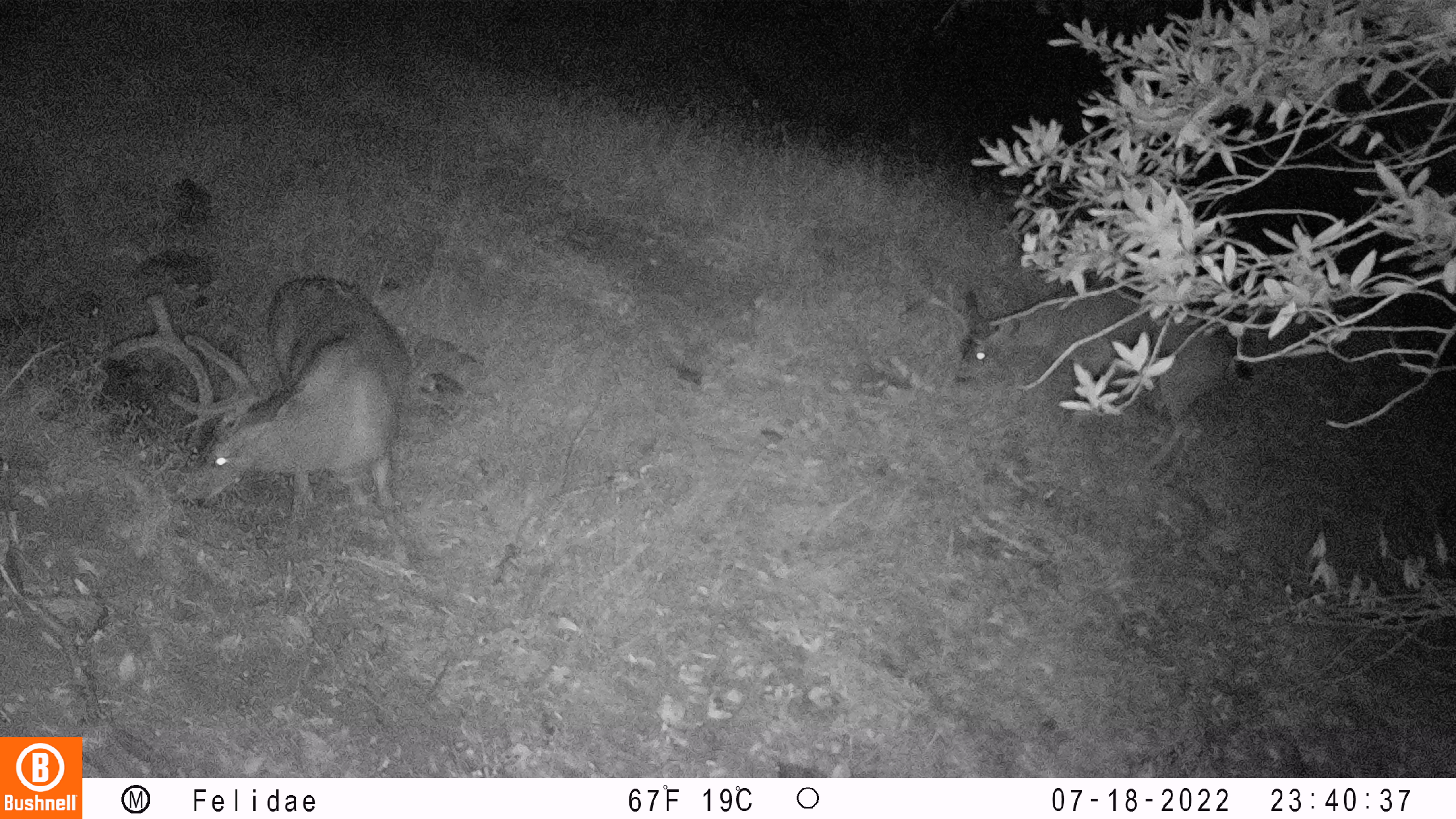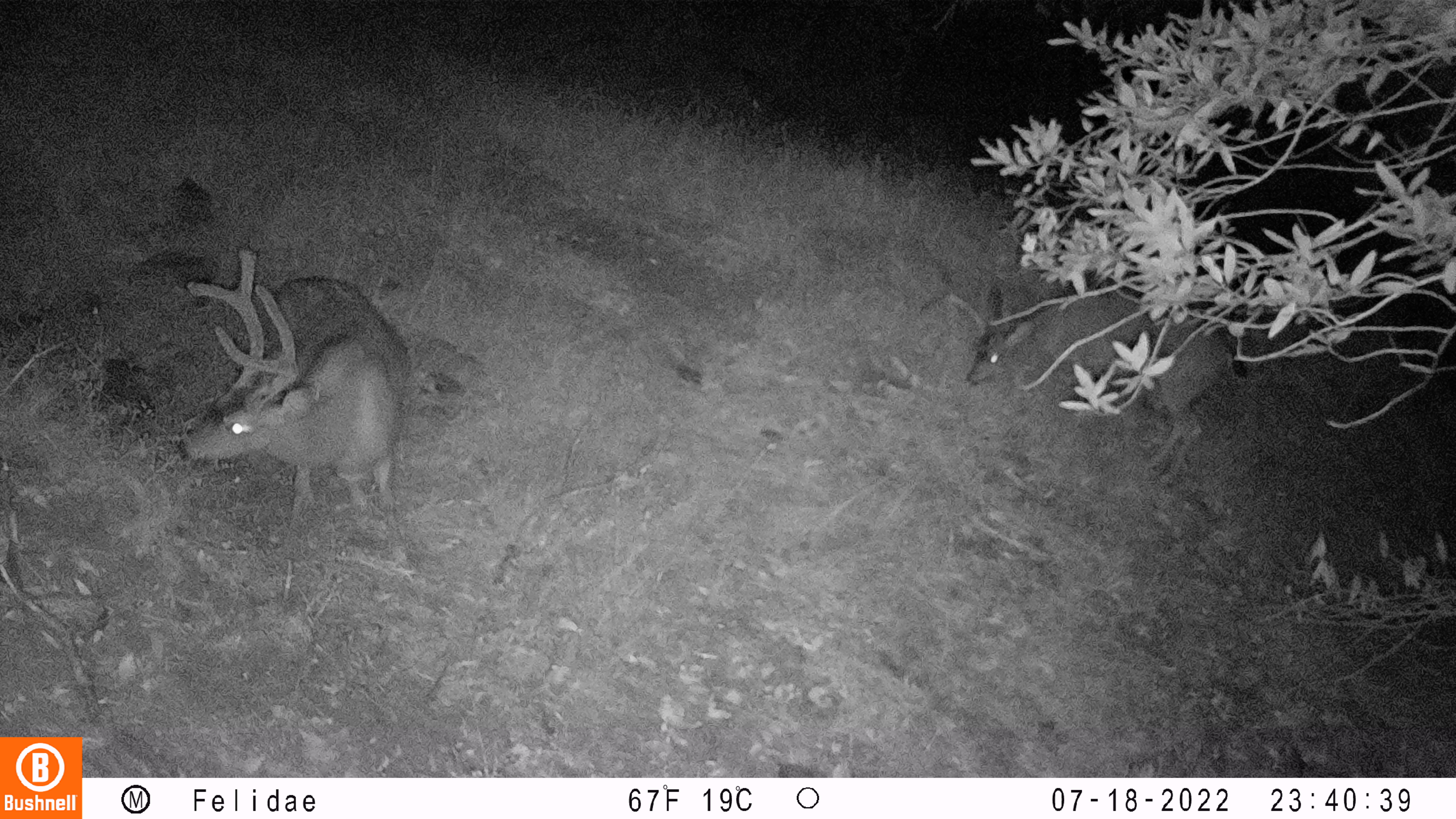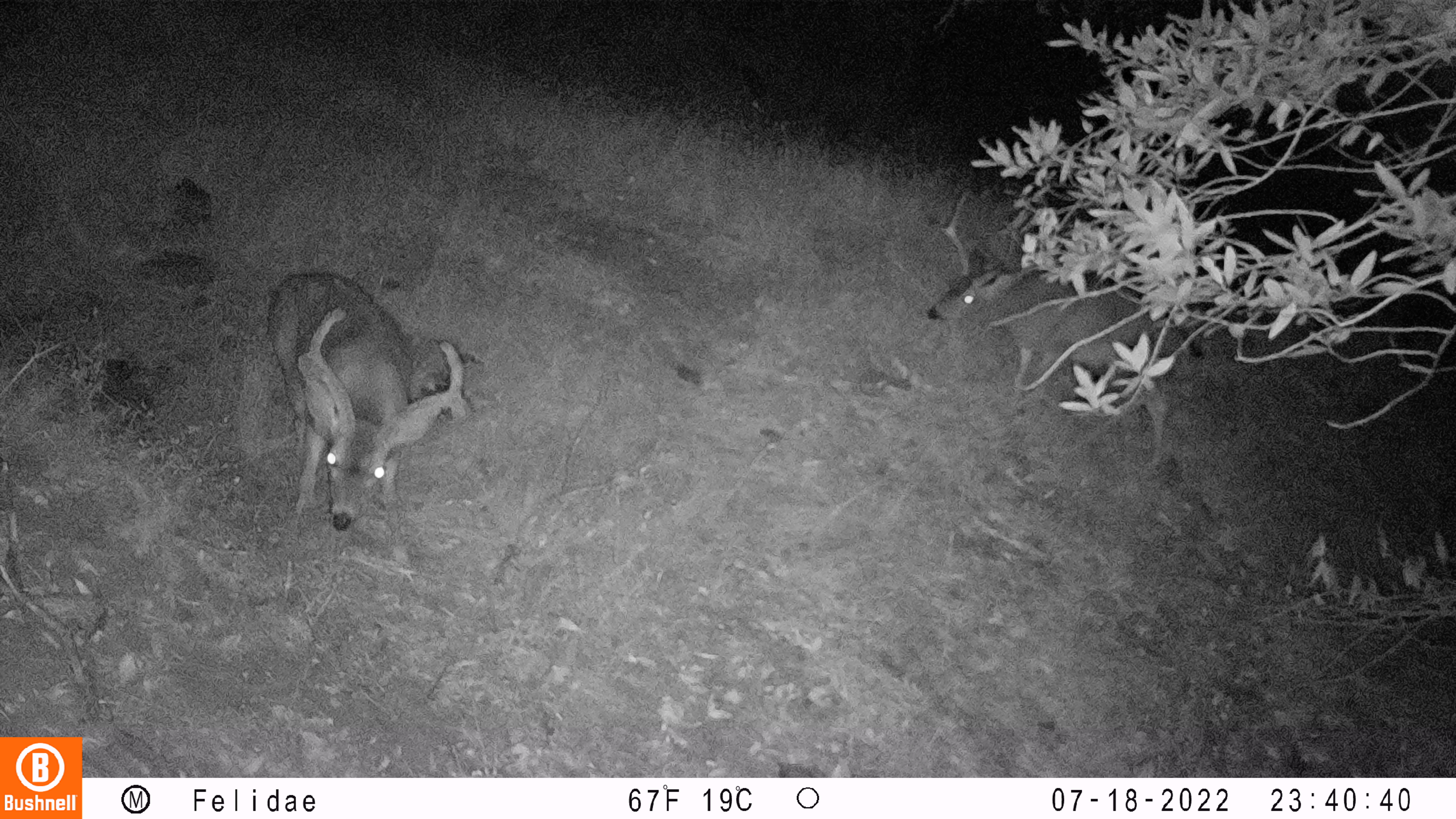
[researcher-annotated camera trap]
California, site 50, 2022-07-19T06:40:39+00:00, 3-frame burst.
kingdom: Animalia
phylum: Chordata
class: Mammalia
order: Artiodactyla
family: Cervidae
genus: Odocoileus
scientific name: Odocoileus hemionus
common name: mule deer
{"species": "mule deer (Odocoileus hemionus)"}